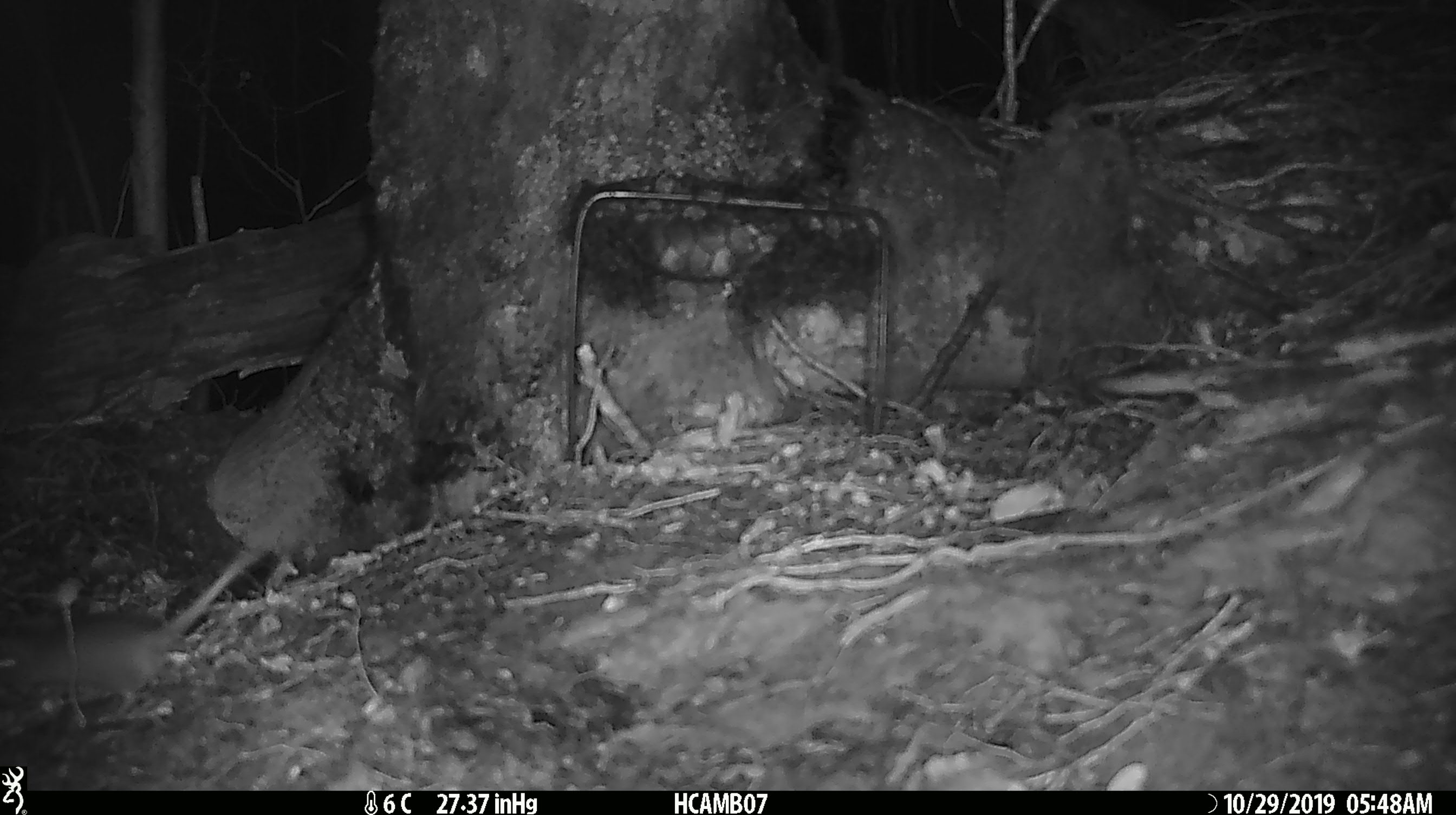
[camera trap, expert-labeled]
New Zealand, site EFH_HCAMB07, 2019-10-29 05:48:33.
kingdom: Animalia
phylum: Chordata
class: Mammalia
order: Rodentia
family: Muridae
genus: Mus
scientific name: Mus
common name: mouse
Mouse (Mus).